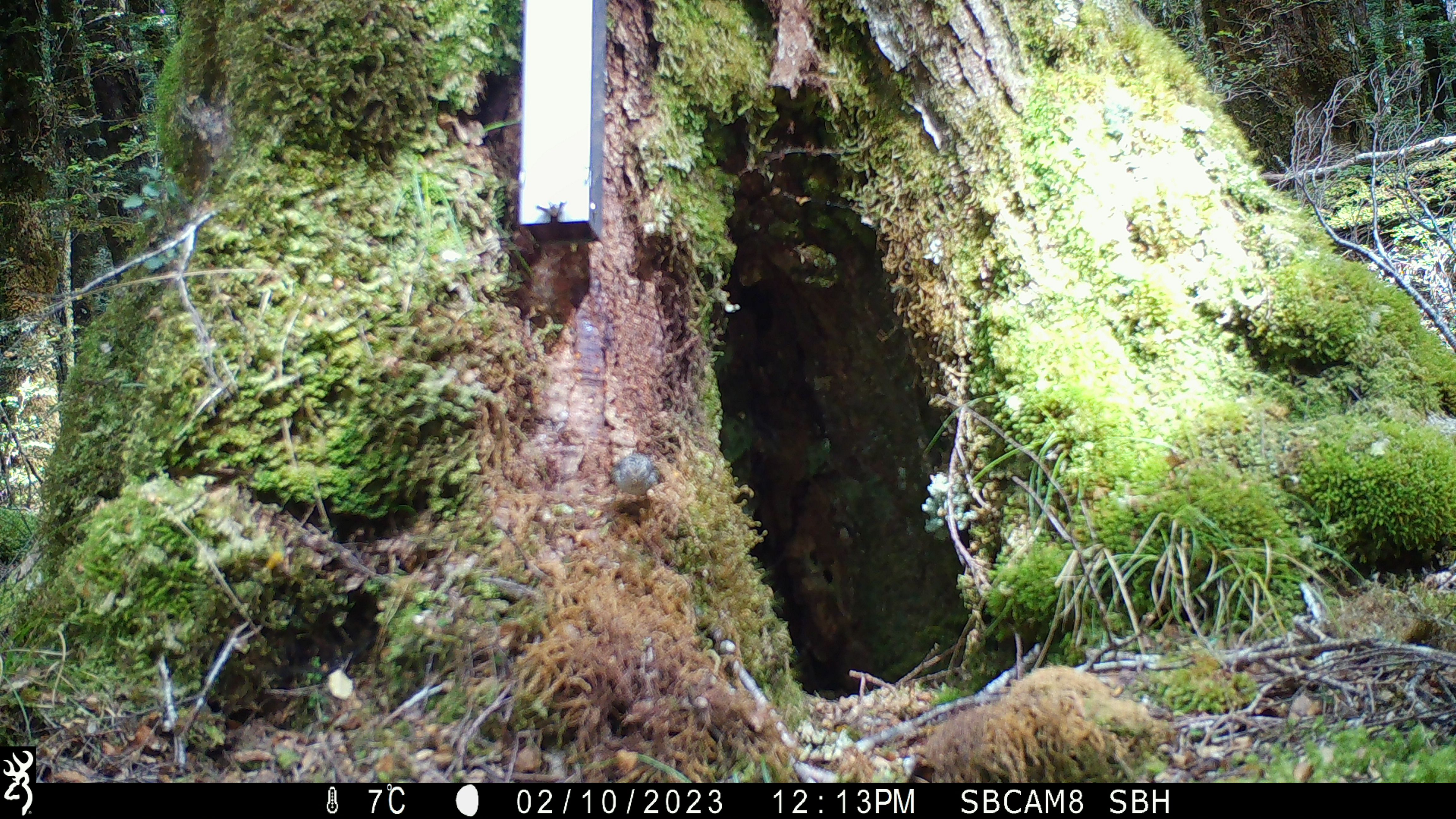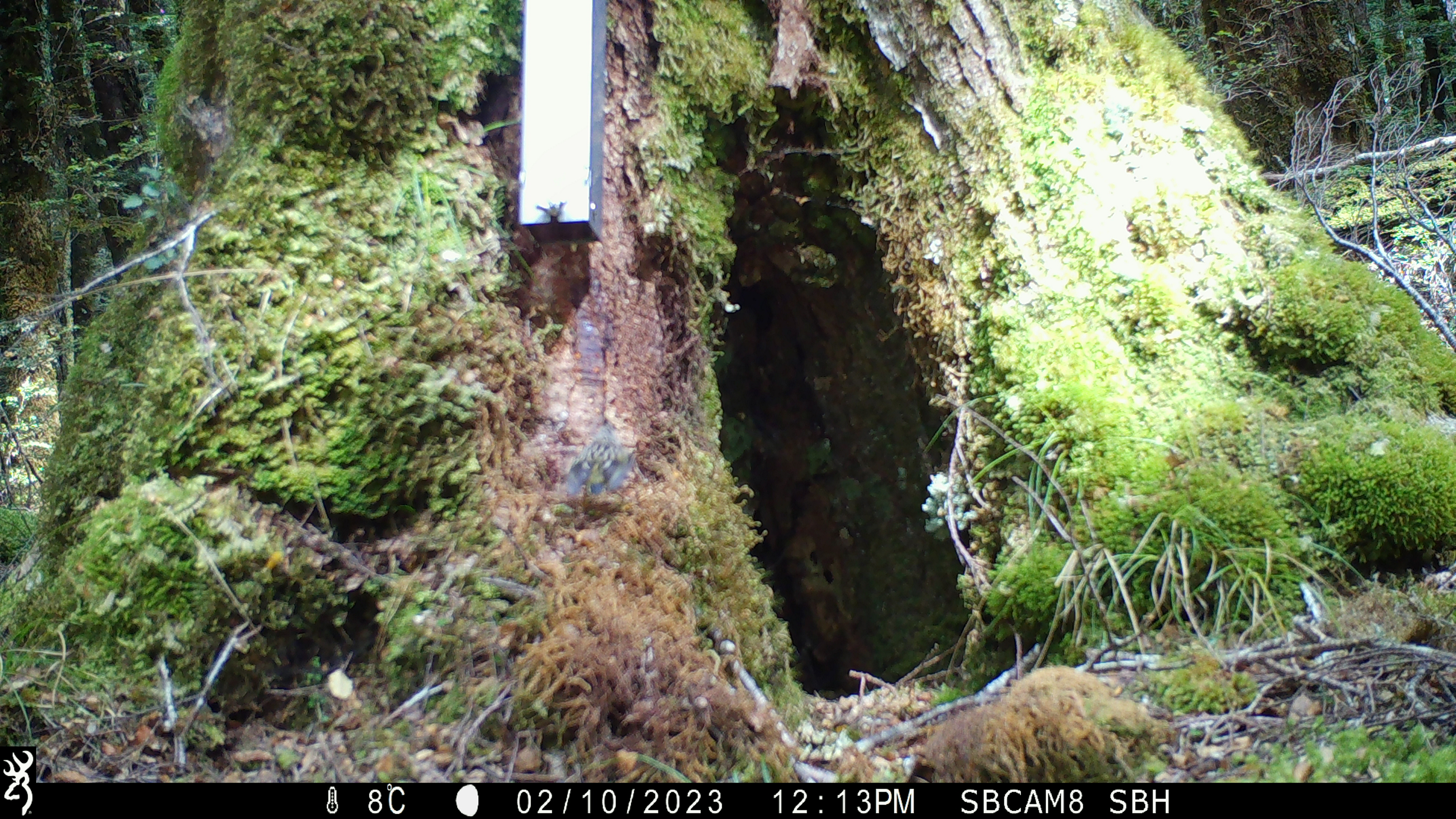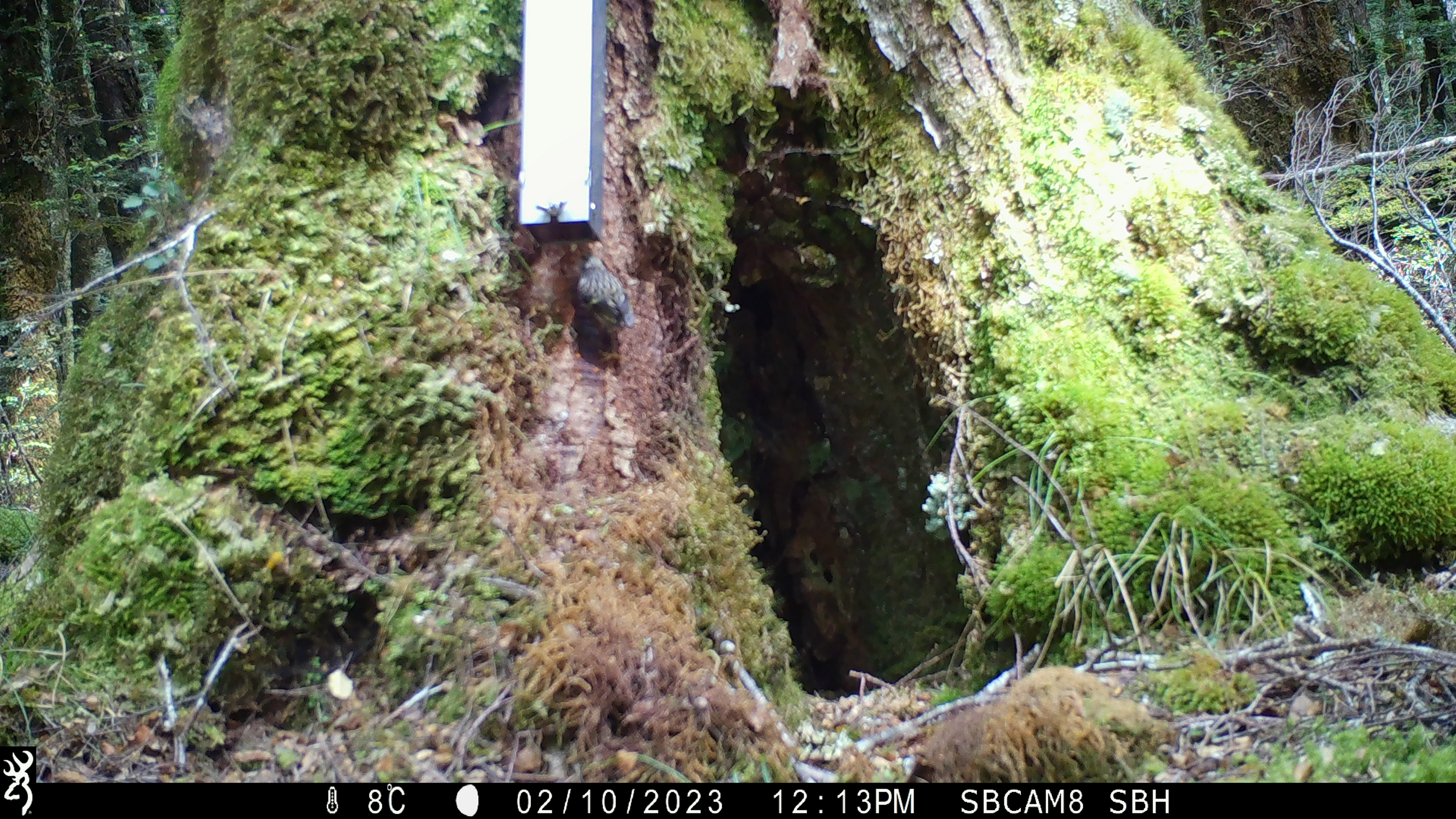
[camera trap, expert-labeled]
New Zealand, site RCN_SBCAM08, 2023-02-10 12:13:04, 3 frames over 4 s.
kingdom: Animalia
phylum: Chordata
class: Aves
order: Passeriformes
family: Acanthisittidae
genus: Acanthisitta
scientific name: Acanthisitta chloris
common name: rifleman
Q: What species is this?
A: Rifleman (Acanthisitta chloris).